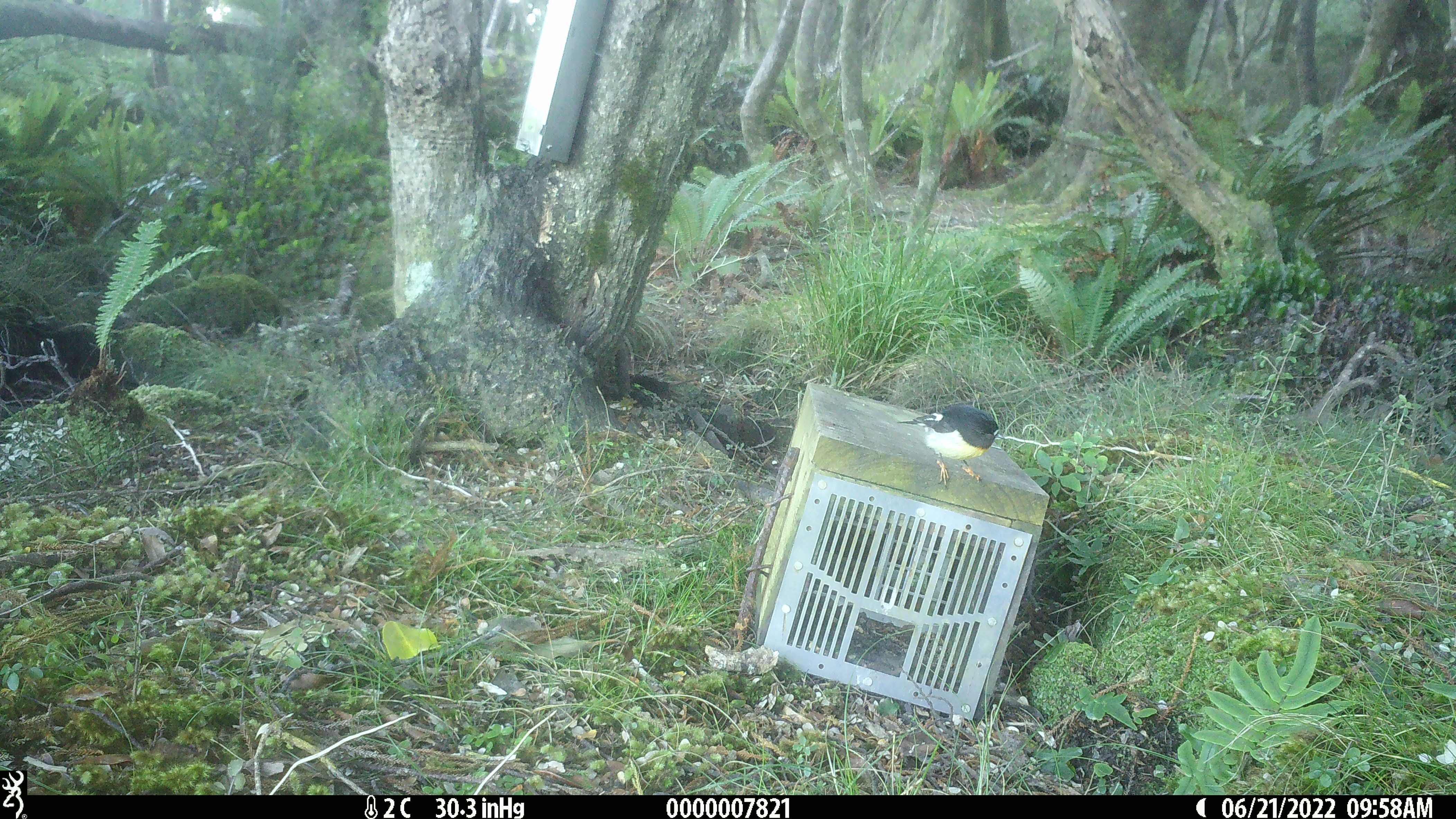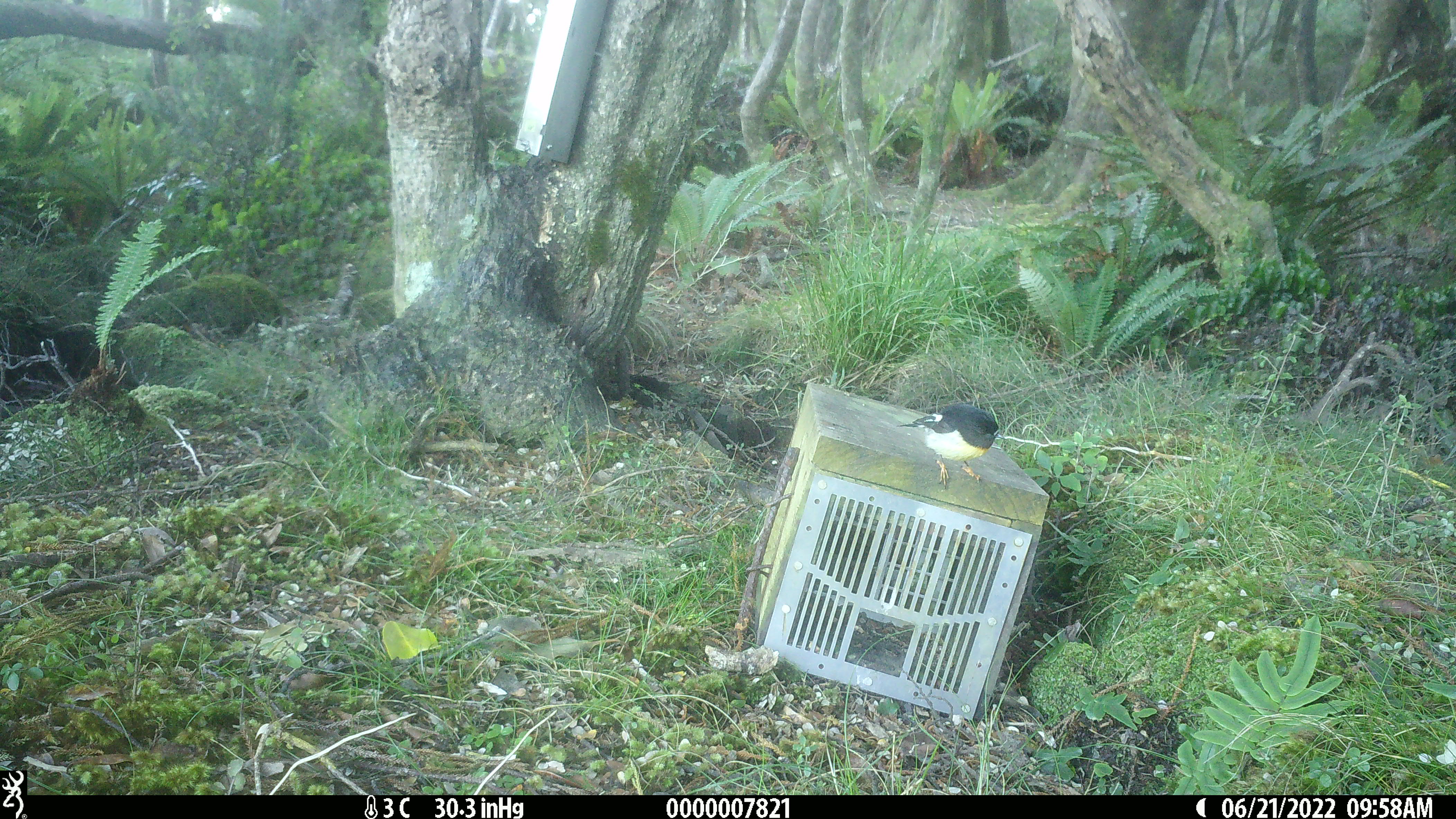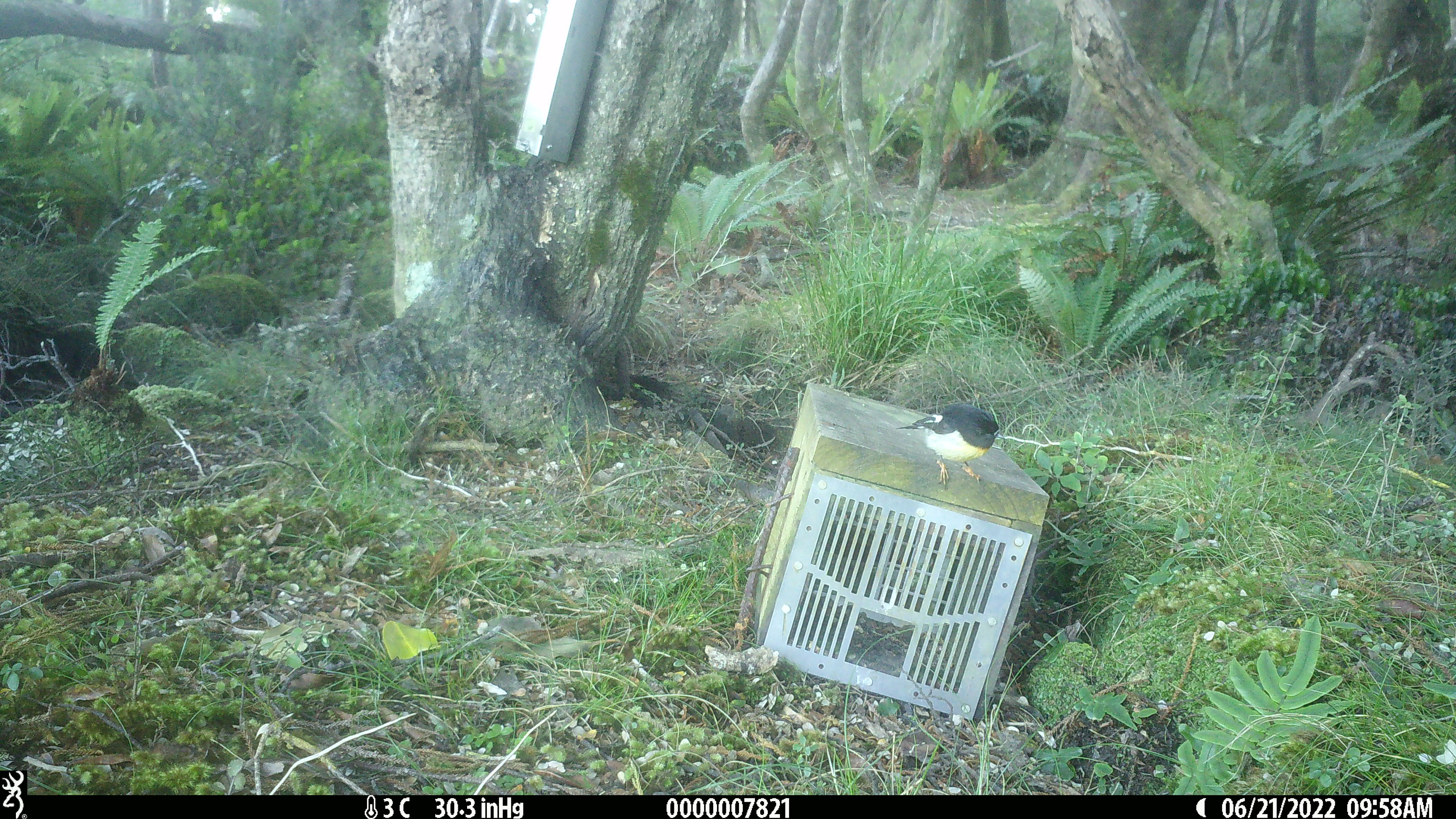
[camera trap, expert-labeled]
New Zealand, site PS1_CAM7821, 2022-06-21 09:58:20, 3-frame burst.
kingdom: Animalia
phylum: Chordata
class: Aves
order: Passeriformes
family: Petroicidae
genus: Petroica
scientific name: Petroica macrocephala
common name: tomtit